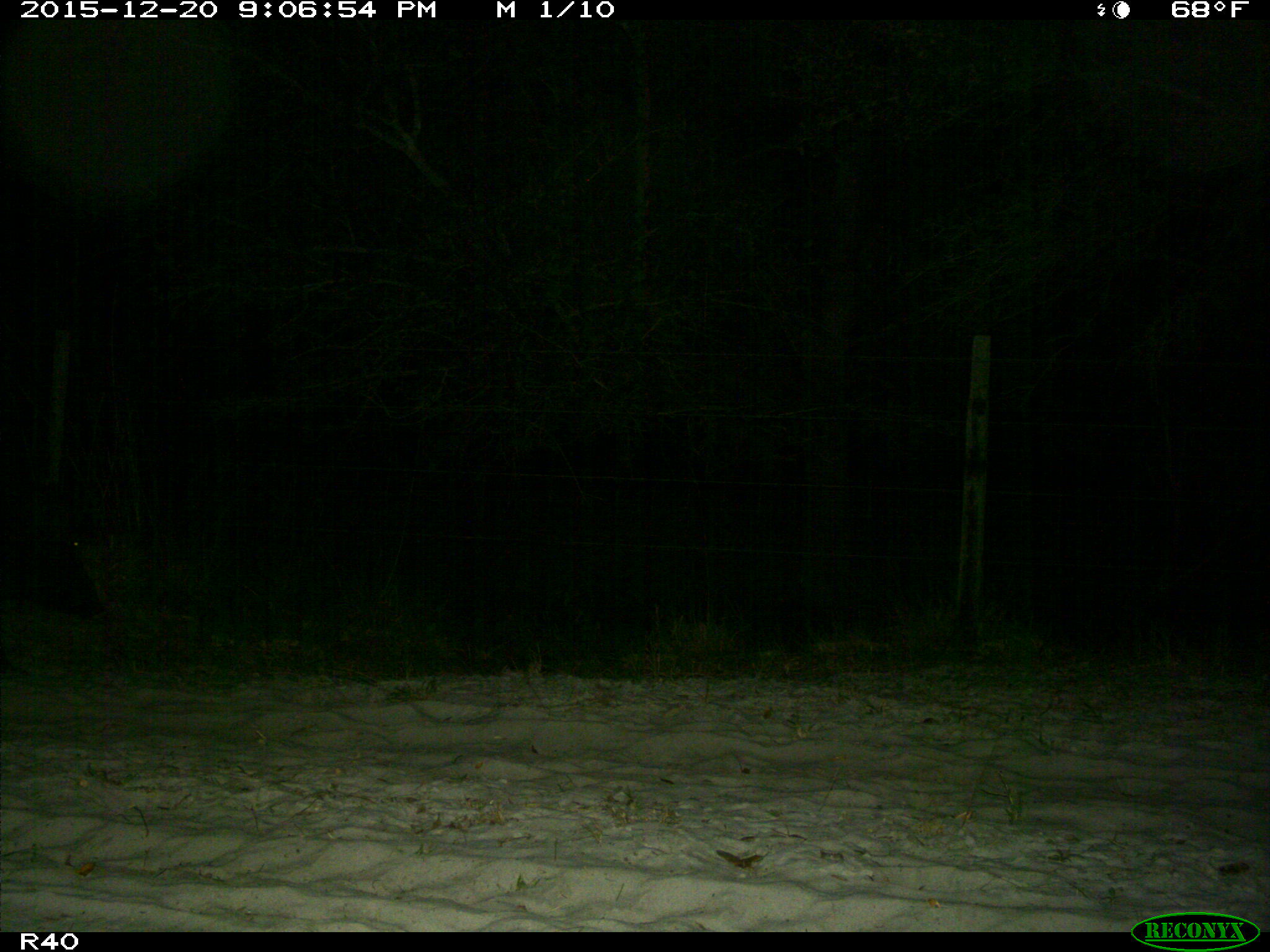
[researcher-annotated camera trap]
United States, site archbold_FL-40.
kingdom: Animalia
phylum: Chordata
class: Mammalia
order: Artiodactyla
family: Suidae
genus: Sus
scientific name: Sus scrofa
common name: wild boar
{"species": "Sus scrofa (wild boar)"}